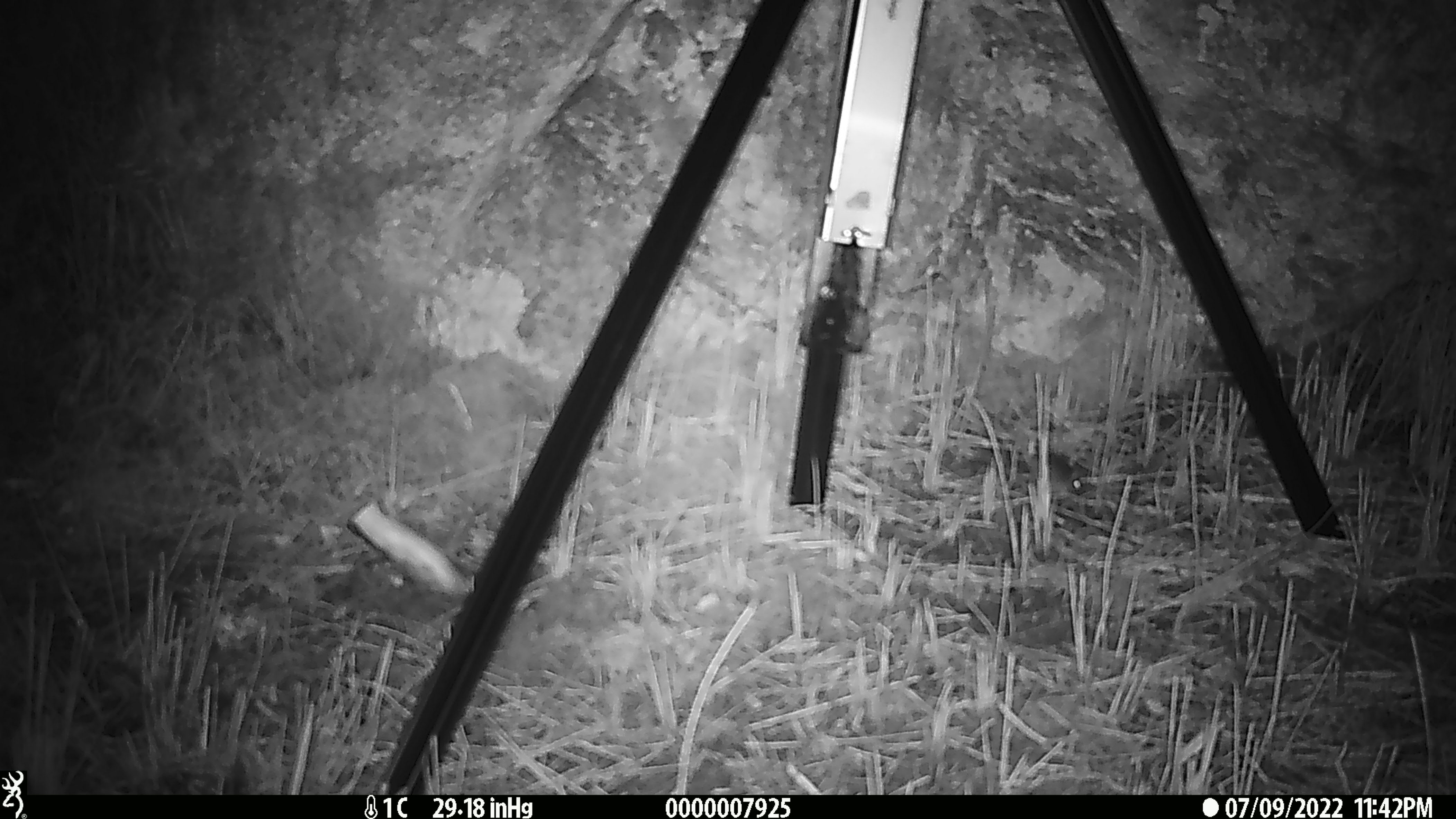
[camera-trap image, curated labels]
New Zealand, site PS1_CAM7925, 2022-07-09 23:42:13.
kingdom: Animalia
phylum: Chordata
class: Mammalia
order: Rodentia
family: Muridae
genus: Mus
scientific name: Mus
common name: mouse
Mouse (Mus).